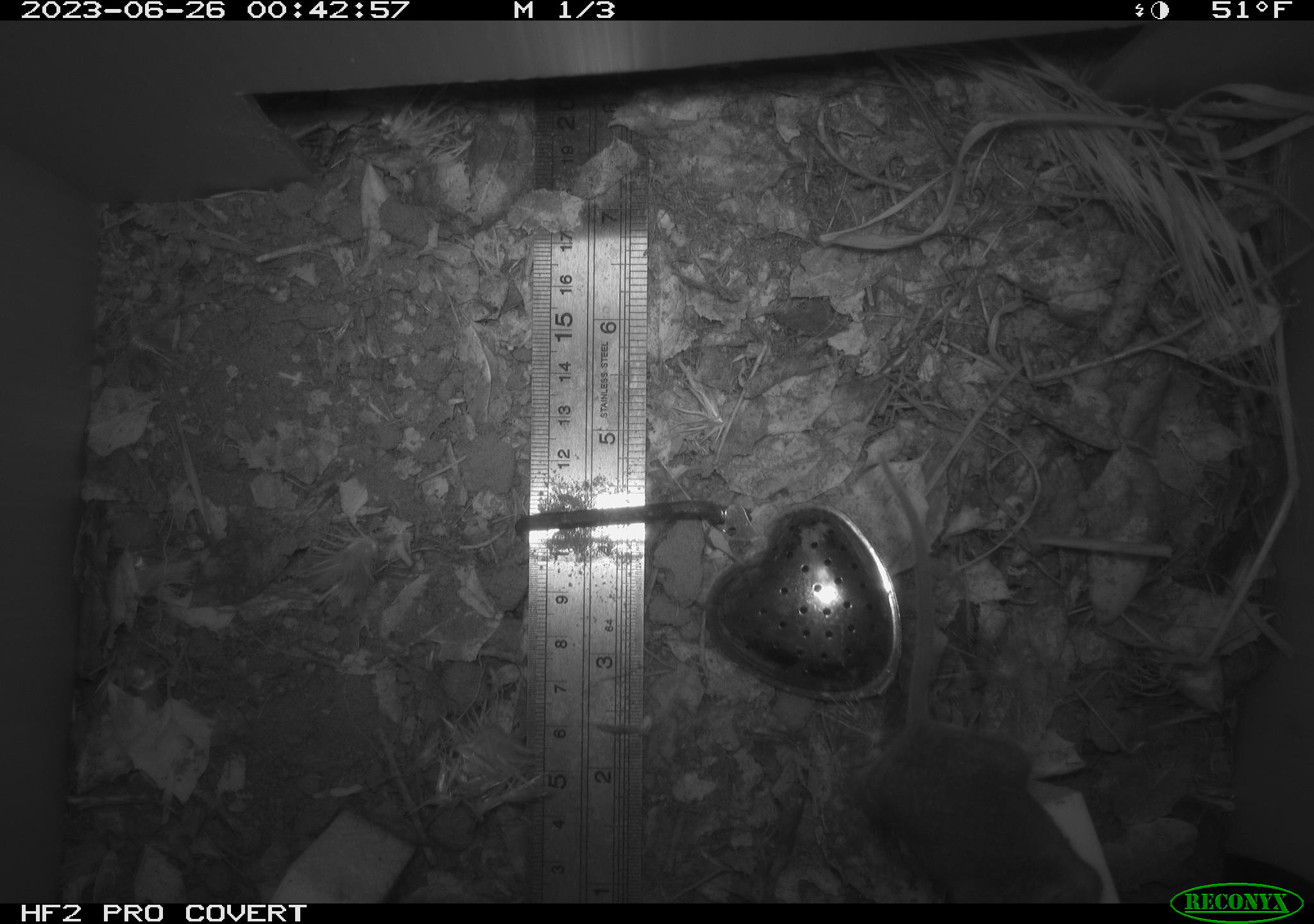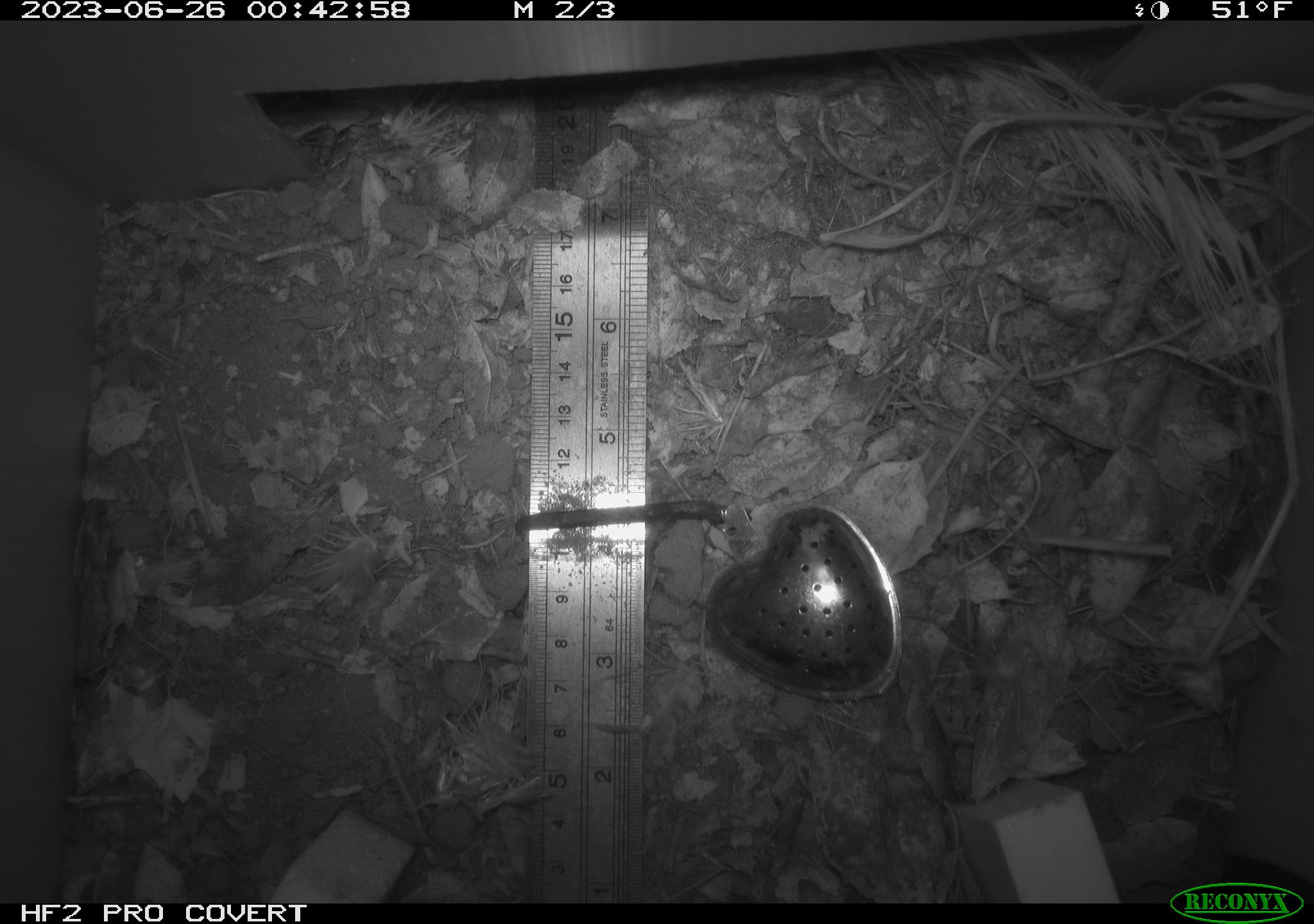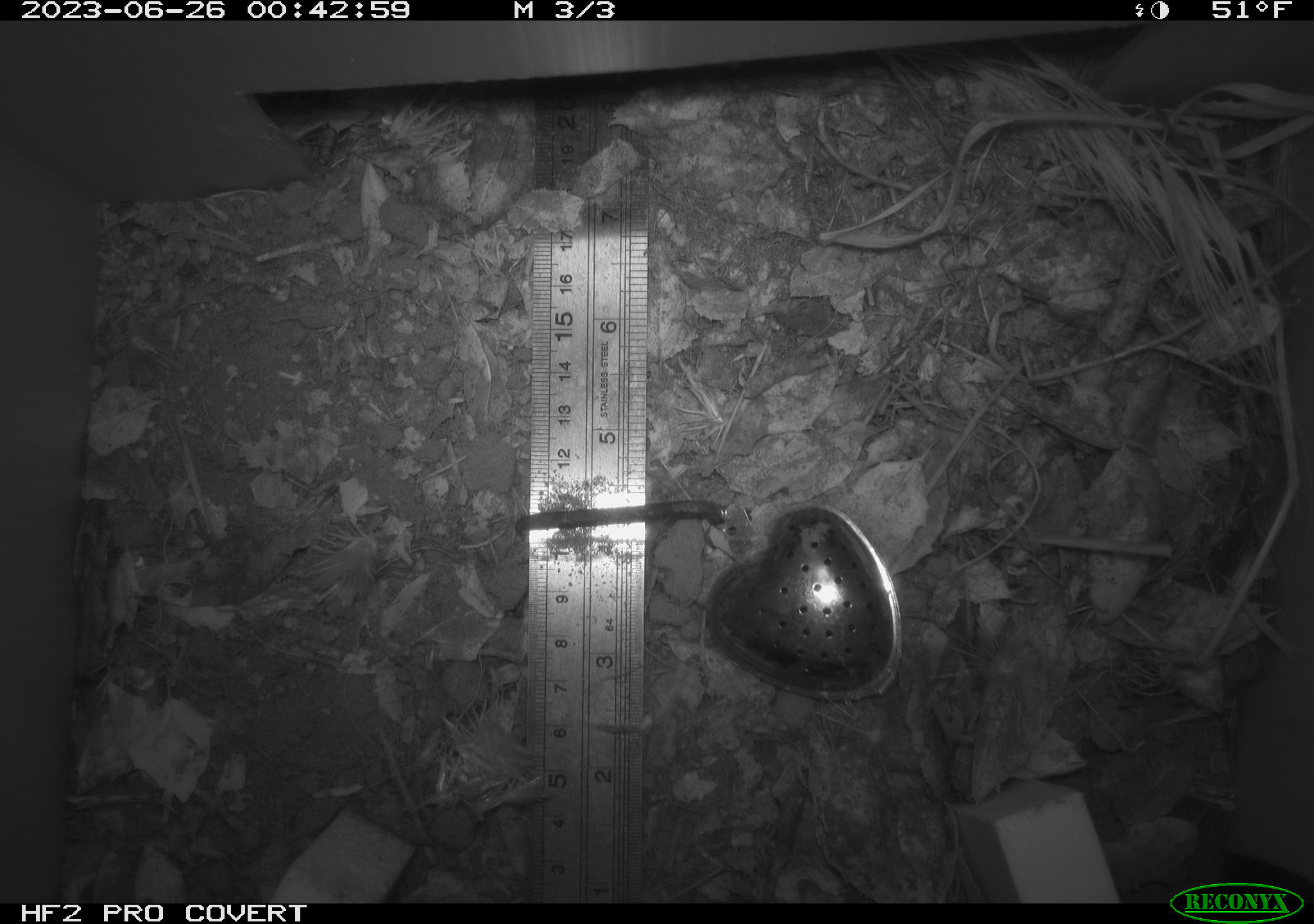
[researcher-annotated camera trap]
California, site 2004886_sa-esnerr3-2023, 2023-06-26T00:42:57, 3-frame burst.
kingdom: Animalia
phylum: Chordata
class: Mammalia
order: Rodentia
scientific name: Rodentia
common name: mouse species